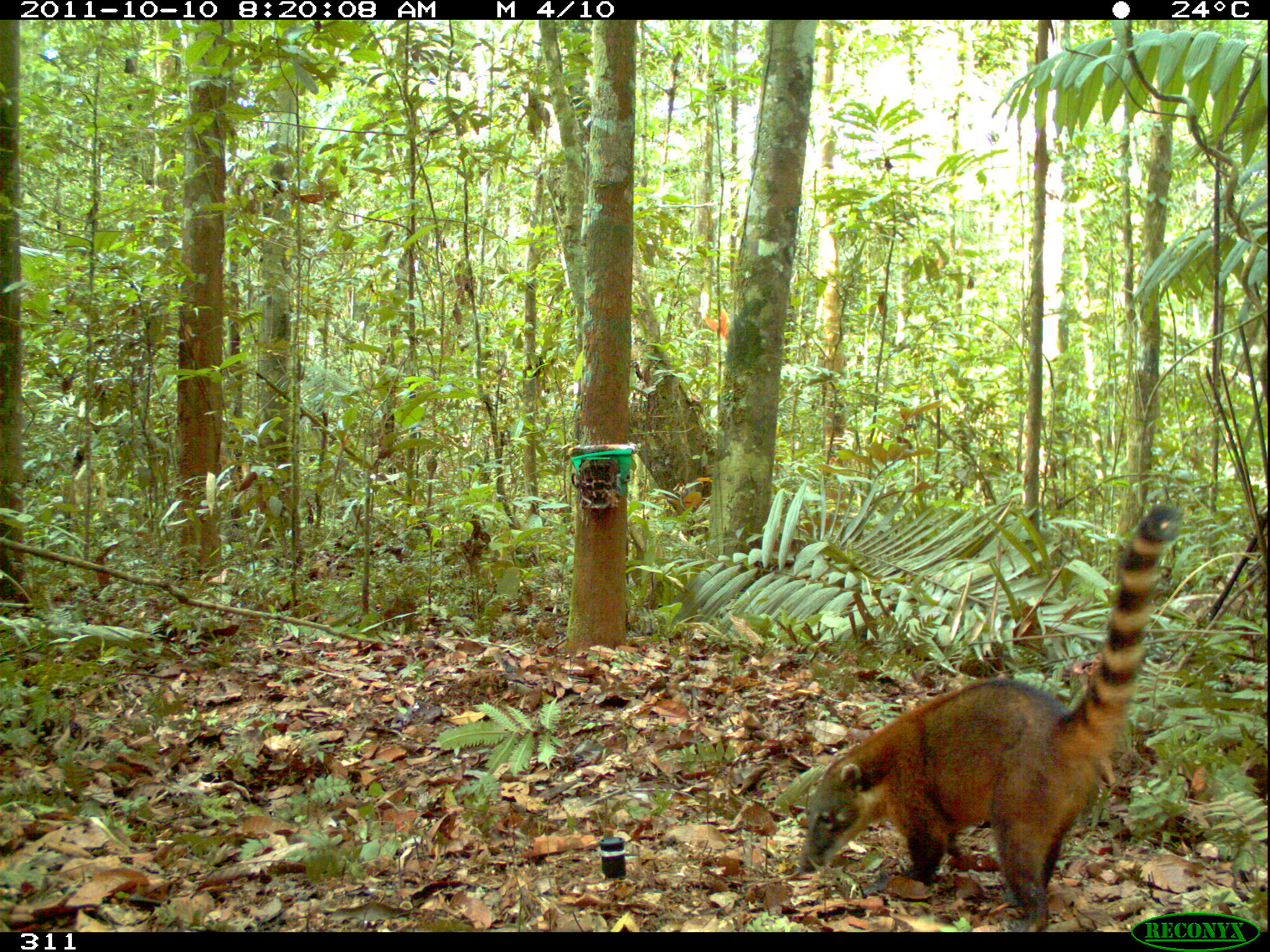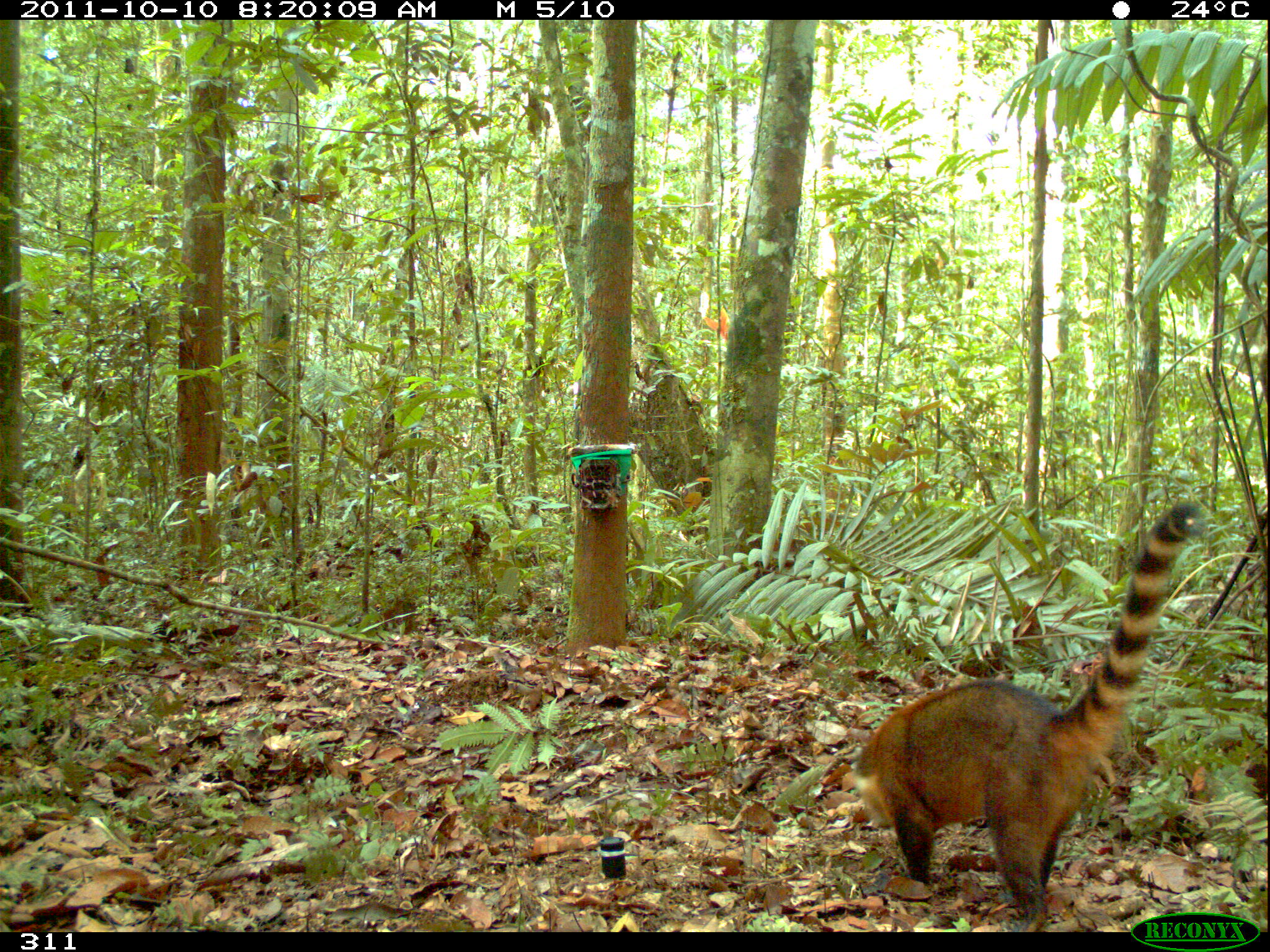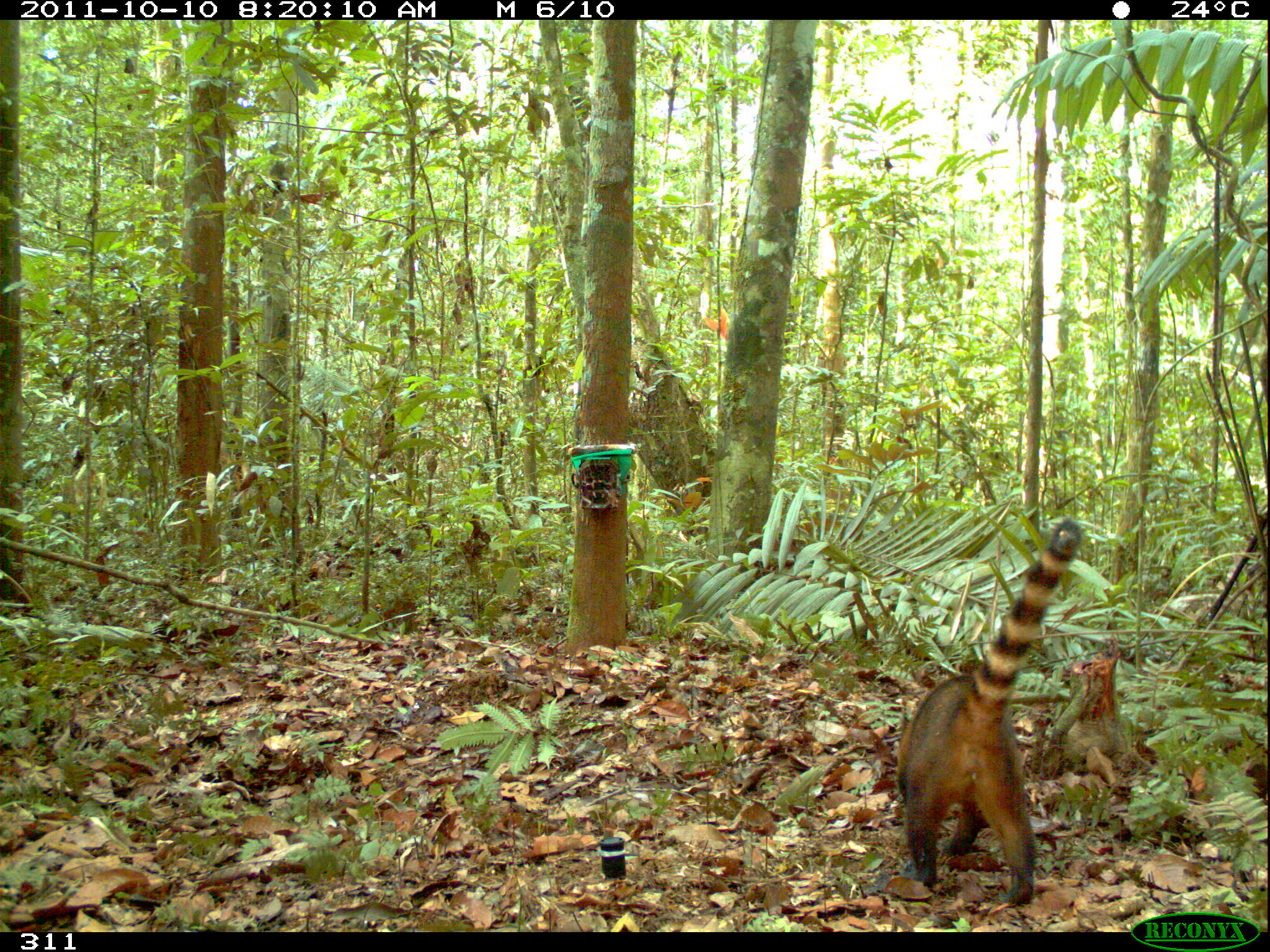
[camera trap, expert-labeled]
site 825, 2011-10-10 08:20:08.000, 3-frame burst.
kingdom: Animalia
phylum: Chordata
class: Mammalia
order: Carnivora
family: Procyonidae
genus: Nasua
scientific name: Nasua nasua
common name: south american coati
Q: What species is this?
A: Nasua nasua (south american coati).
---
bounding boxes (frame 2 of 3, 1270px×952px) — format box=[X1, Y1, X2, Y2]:
nasua nasua: box=[847, 500, 1198, 930]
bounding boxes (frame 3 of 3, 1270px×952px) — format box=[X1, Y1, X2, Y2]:
nasua nasua: box=[895, 514, 1081, 904]